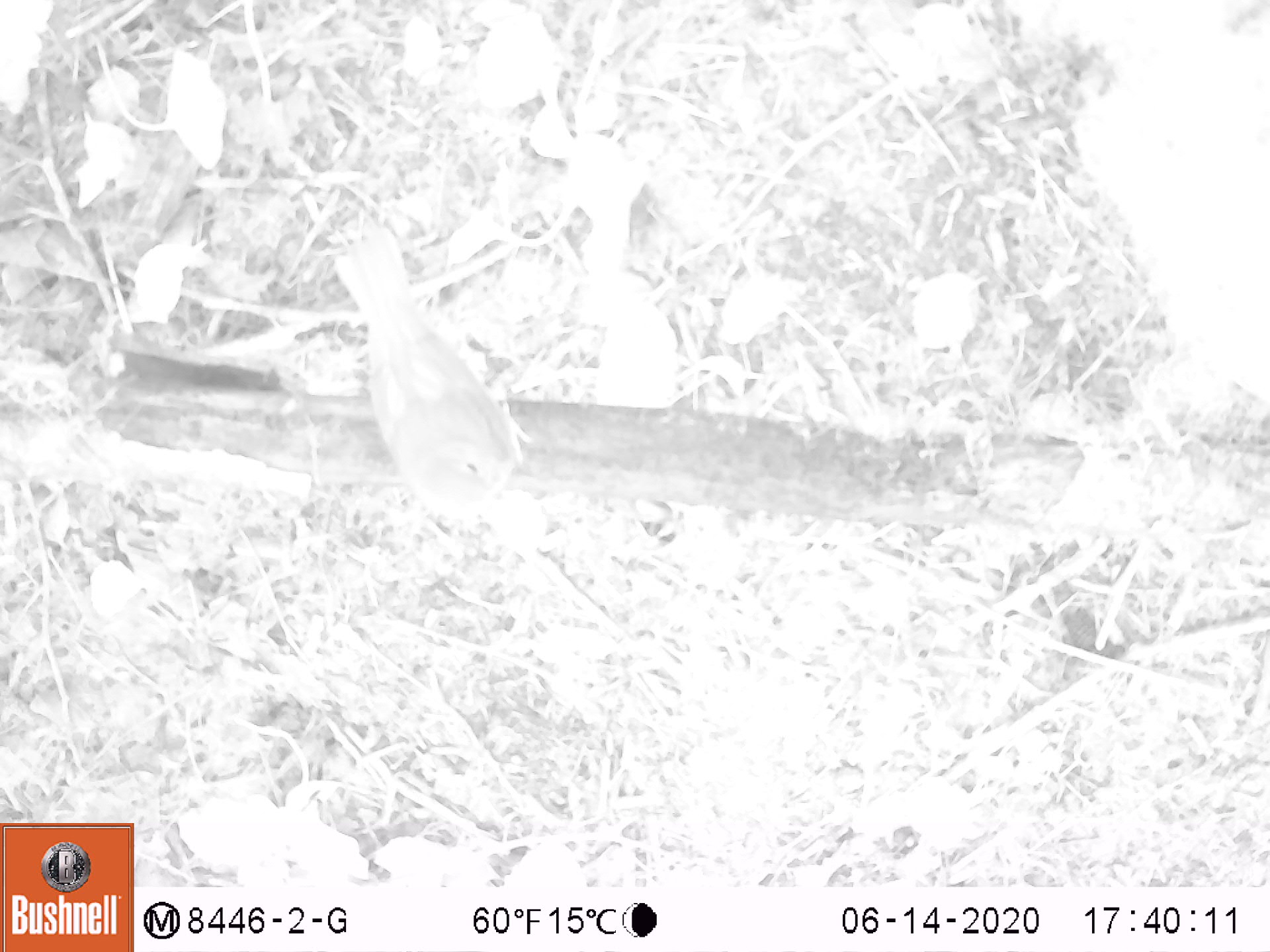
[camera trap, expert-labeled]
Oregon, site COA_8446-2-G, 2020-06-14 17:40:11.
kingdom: Animalia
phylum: Chordata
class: Aves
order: Passeriformes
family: Turdidae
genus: Catharus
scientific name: Catharus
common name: brown thrushes and nightingale-thrushes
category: catharus species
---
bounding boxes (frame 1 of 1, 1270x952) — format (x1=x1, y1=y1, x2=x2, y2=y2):
catharus species: (x1=314, y1=212, x2=554, y2=544)